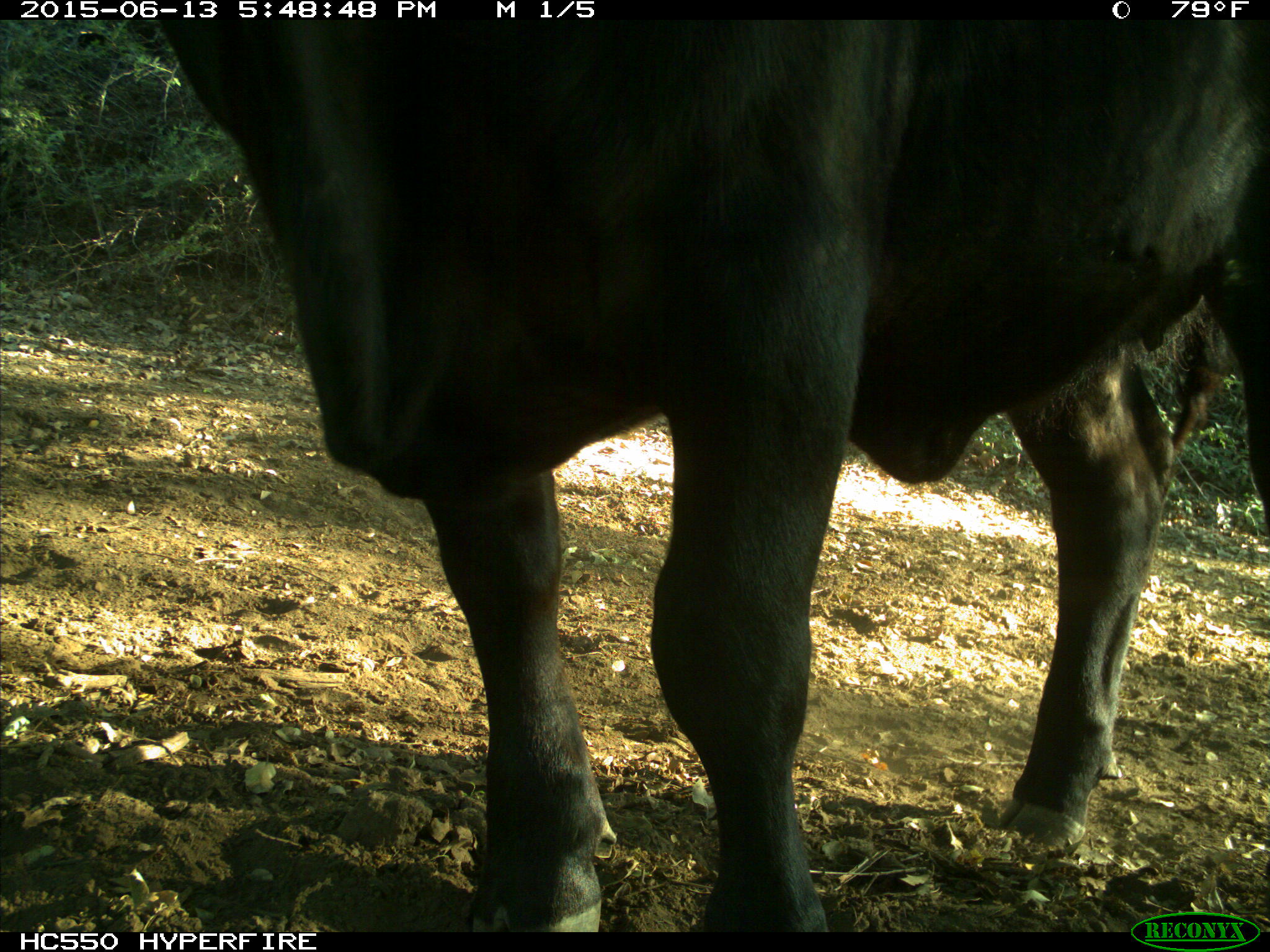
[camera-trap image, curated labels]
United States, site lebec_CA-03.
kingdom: Animalia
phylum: Chordata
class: Mammalia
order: Artiodactyla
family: Bovidae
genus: Bos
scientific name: Bos taurus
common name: domestic cow